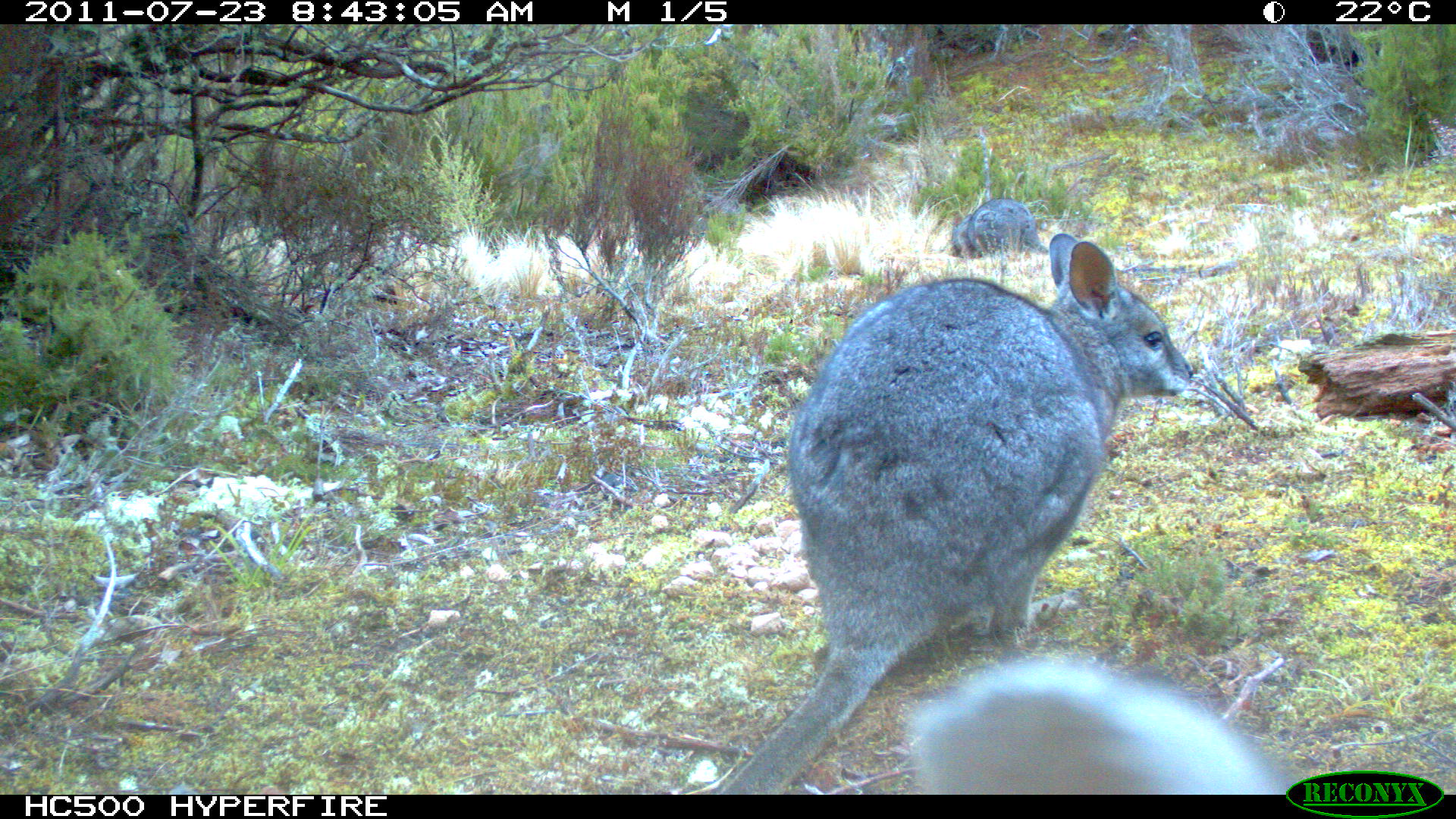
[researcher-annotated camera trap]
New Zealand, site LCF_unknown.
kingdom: Animalia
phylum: Chordata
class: Mammalia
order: Diprotodontia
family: Macropodidae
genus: Notamacropus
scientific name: Notamacropus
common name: wallaby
Wallaby (Notamacropus).